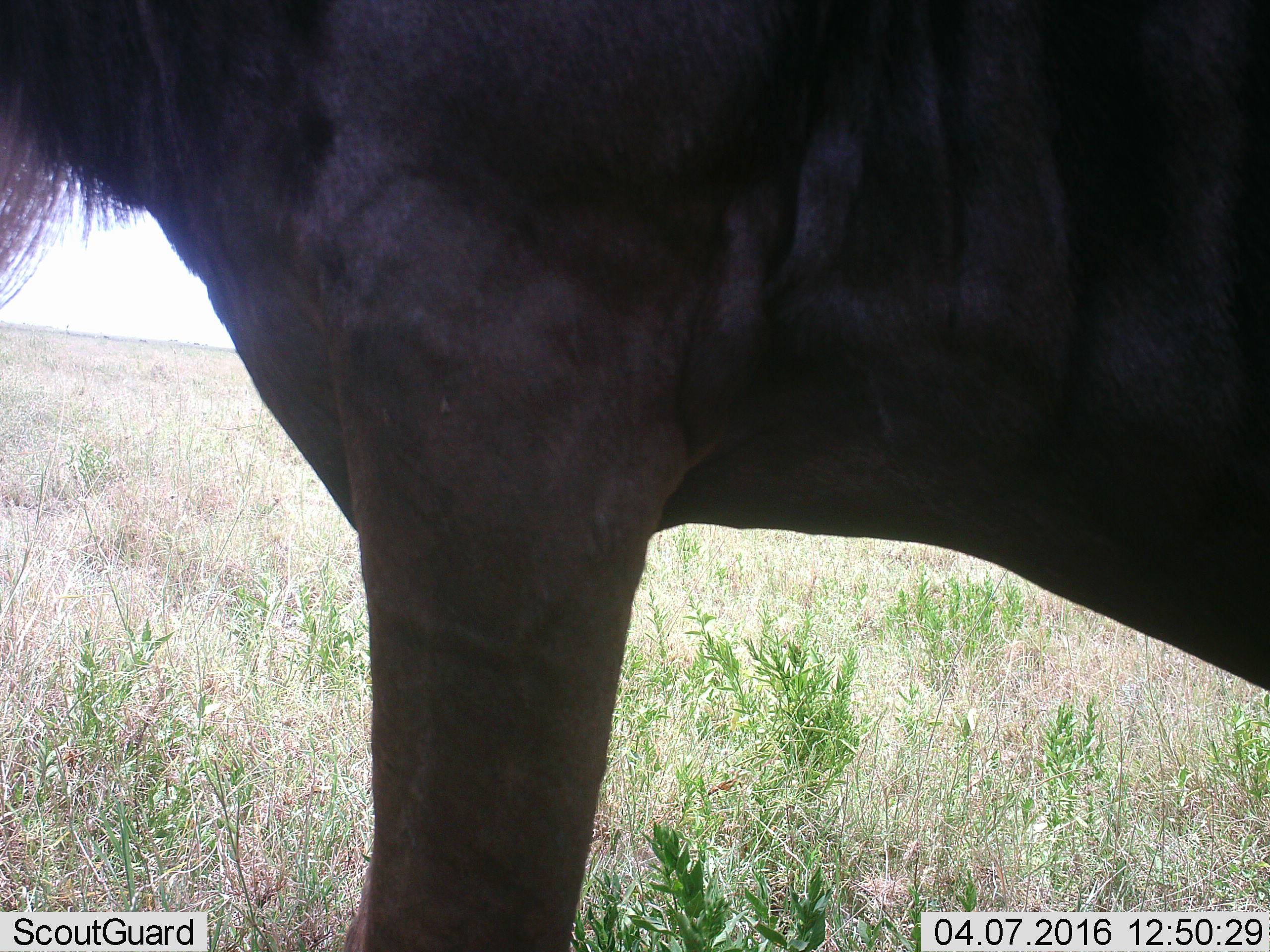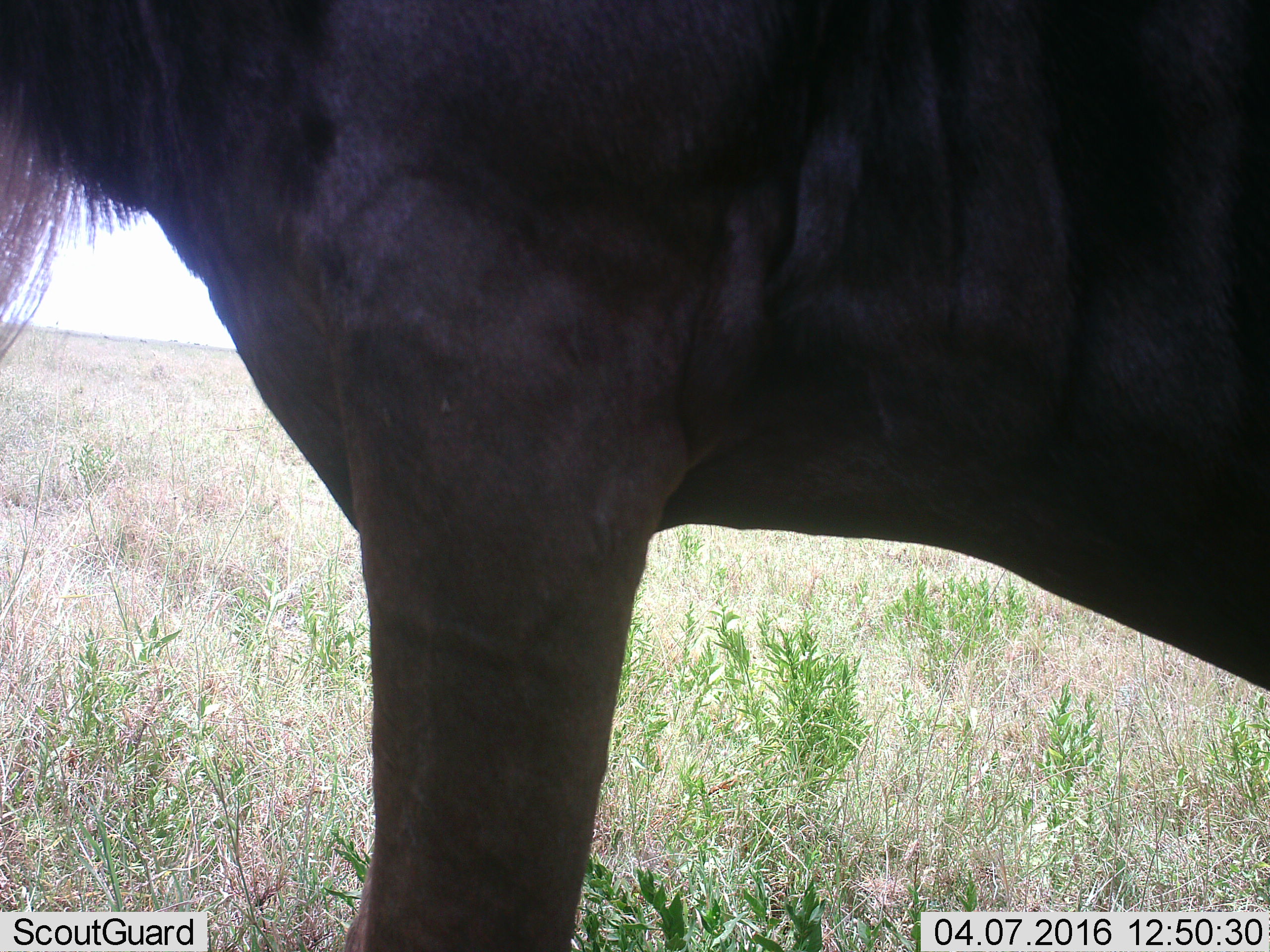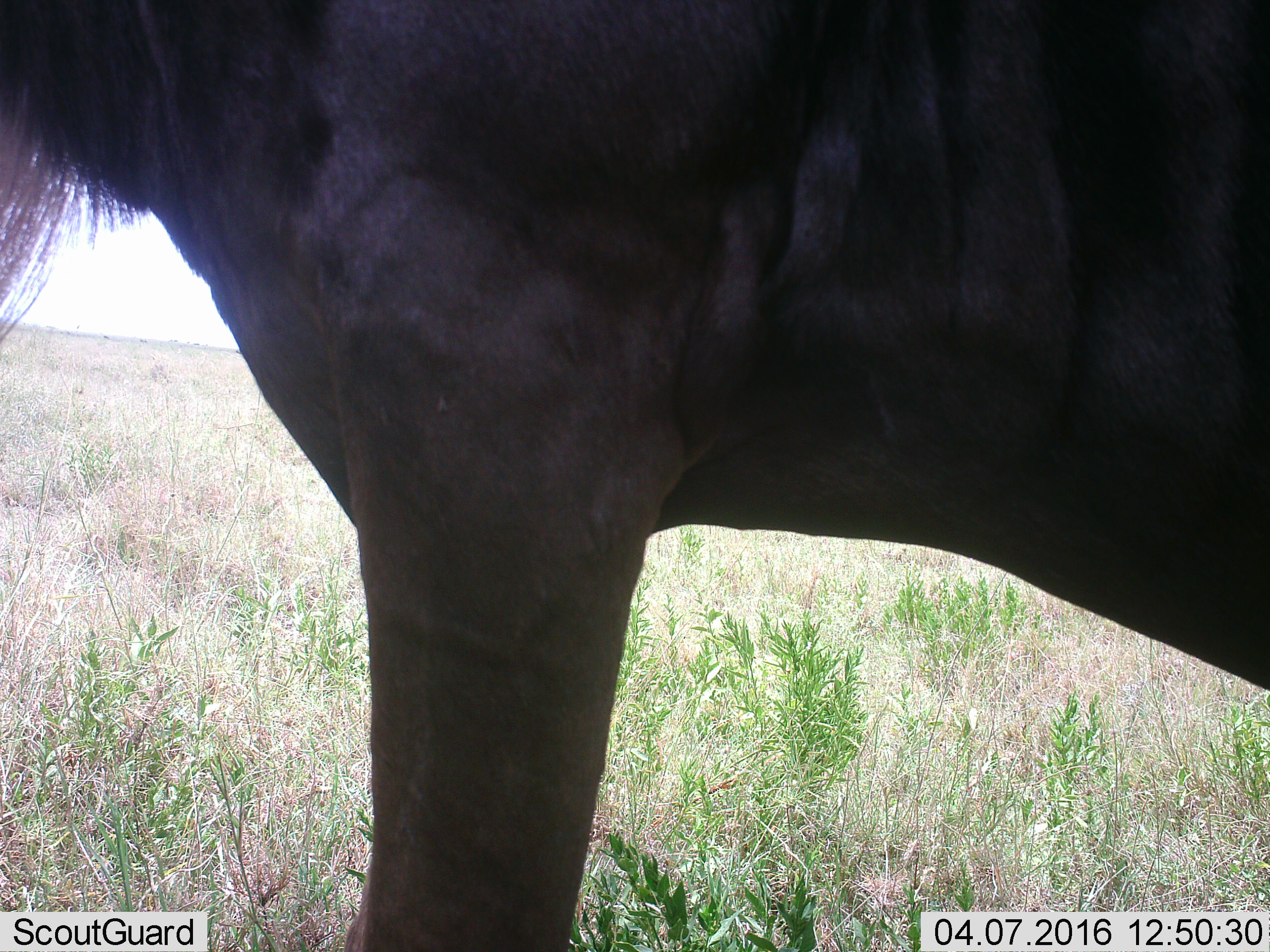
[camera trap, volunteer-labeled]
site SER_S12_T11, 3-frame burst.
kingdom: Animalia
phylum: Chordata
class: Mammalia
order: Artiodactyla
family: Bovidae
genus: Connochaetes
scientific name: Connochaetes taurinus taurinus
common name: blue wildebeest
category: wildebeestblue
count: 1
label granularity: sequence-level